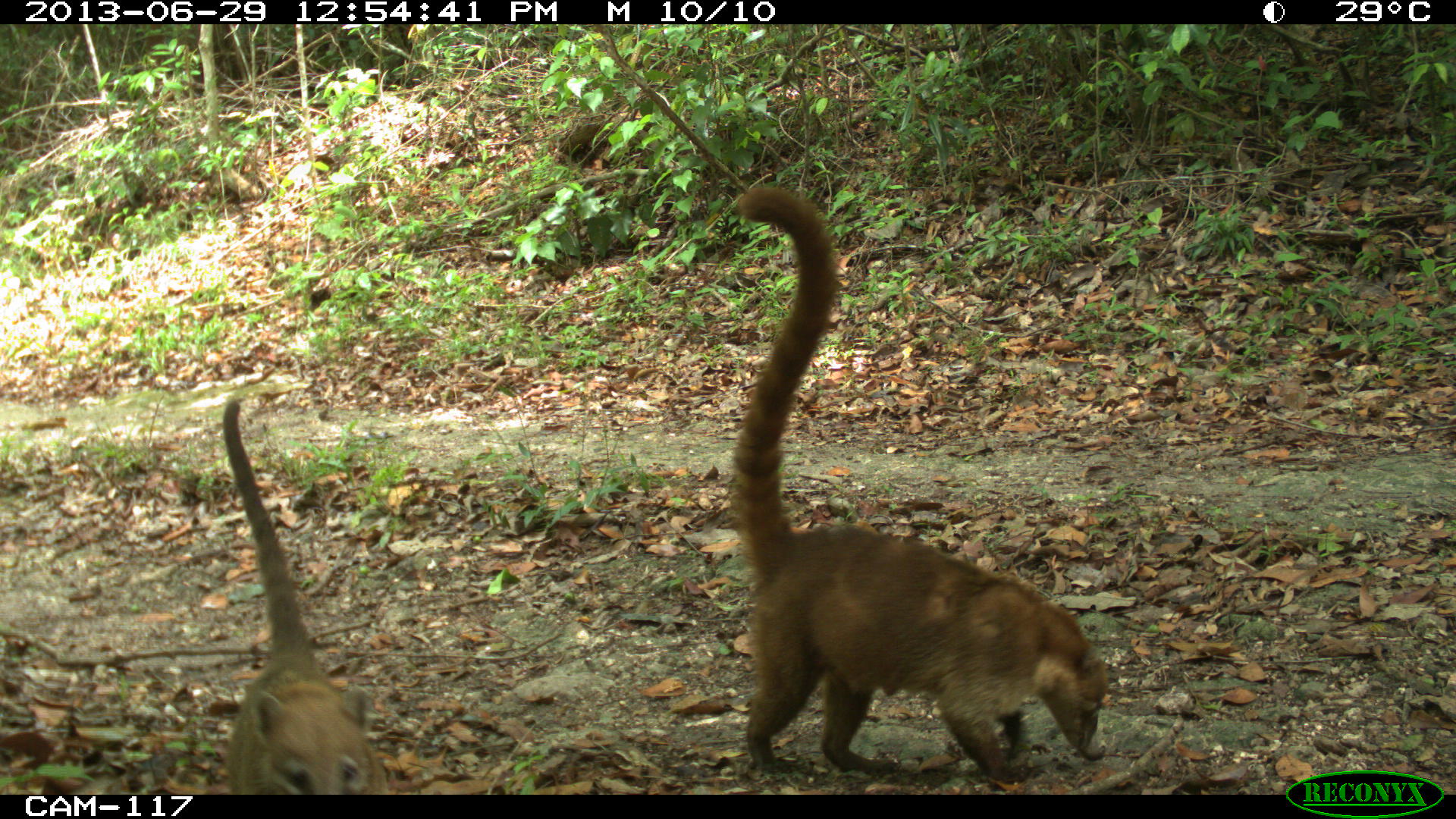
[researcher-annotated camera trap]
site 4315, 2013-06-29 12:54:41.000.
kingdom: Animalia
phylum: Chordata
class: Mammalia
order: Carnivora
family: Procyonidae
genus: Nasua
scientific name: Nasua narica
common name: white-nosed coati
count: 4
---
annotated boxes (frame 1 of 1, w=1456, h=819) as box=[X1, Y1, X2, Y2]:
nasua narica: box=[728, 183, 1110, 787]; box=[214, 394, 392, 795]